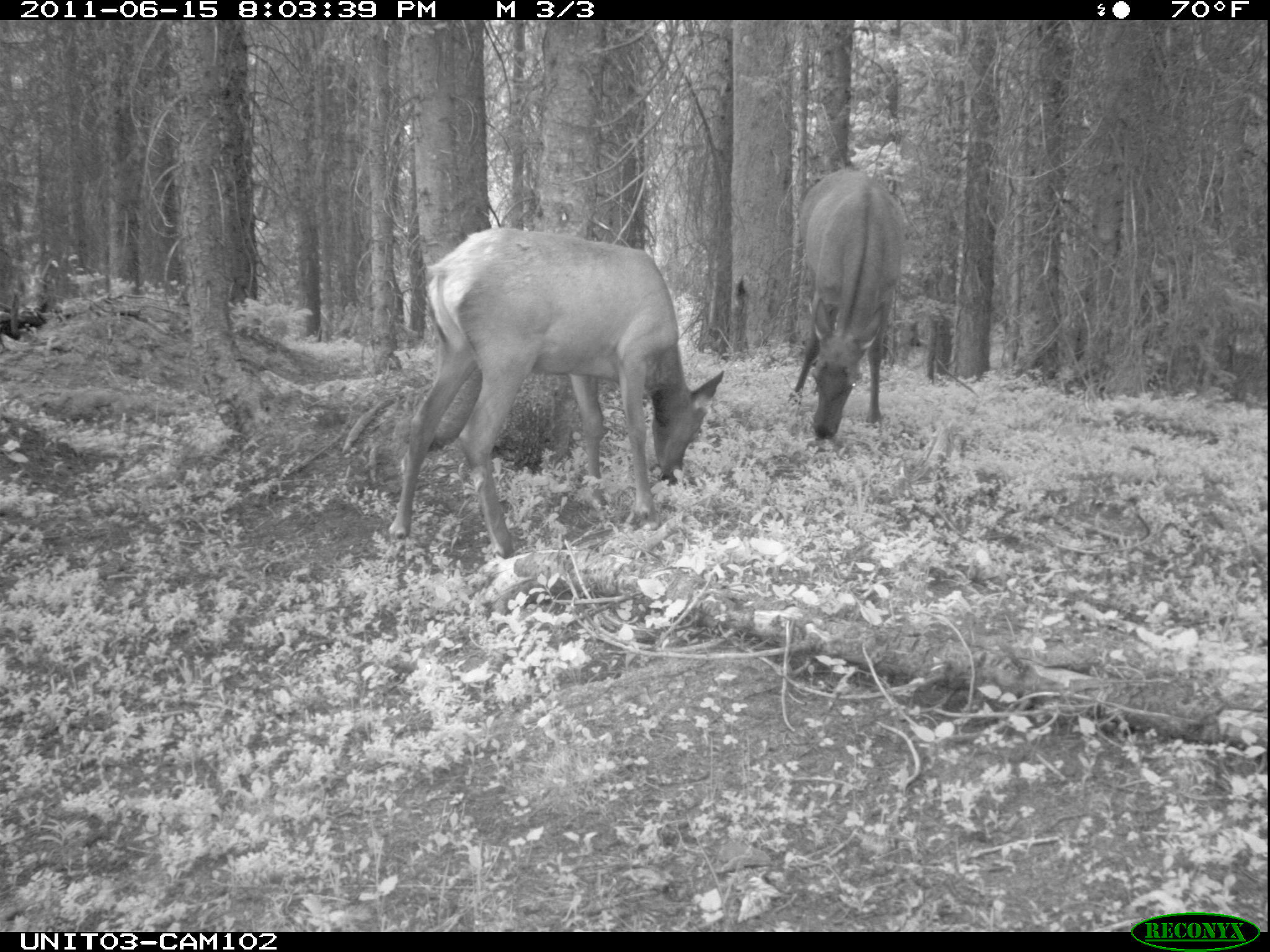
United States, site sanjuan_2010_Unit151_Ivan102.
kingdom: Animalia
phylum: Chordata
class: Mammalia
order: Artiodactyla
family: Cervidae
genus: Cervus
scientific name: Cervus elaphus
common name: red deer